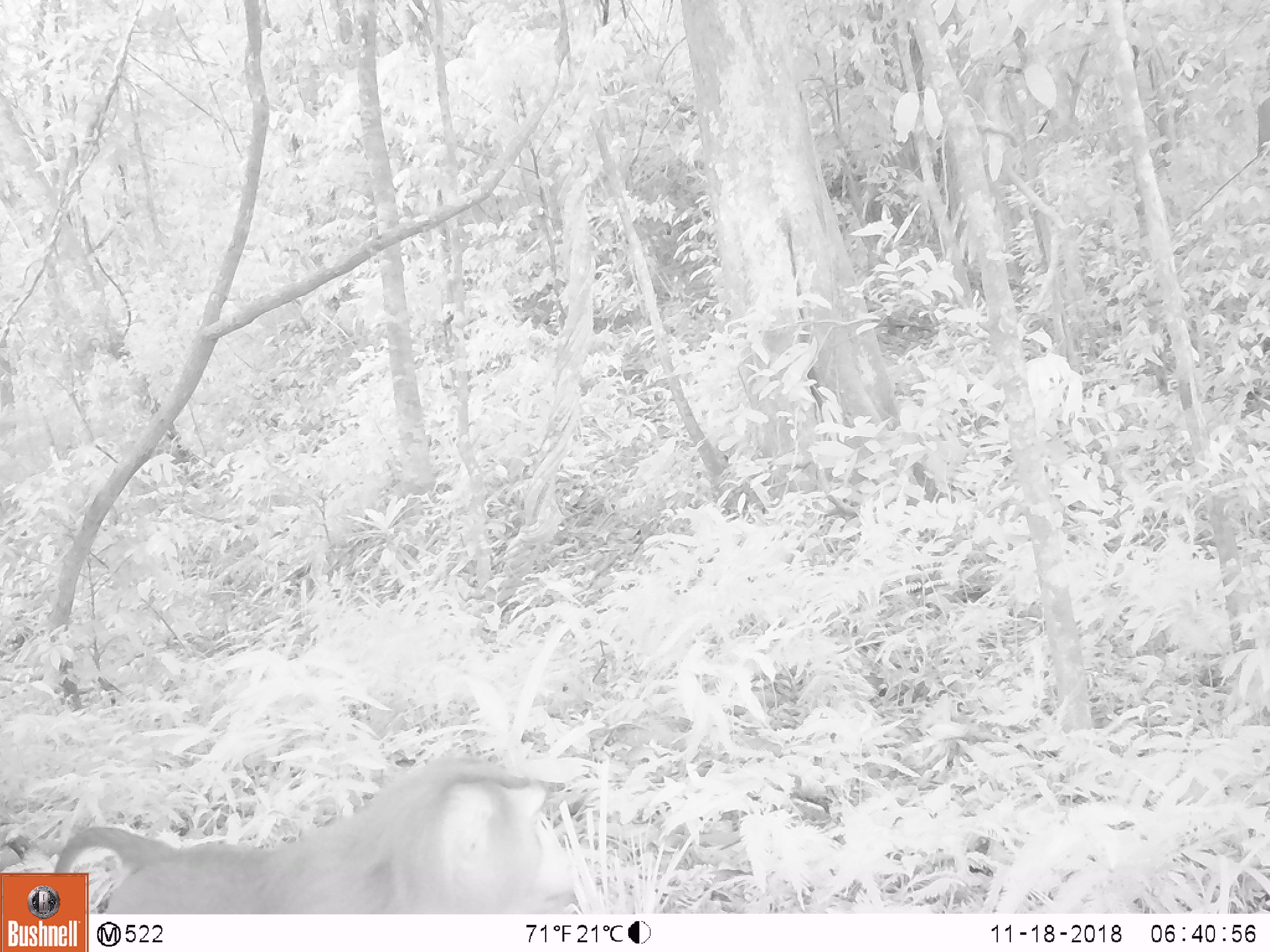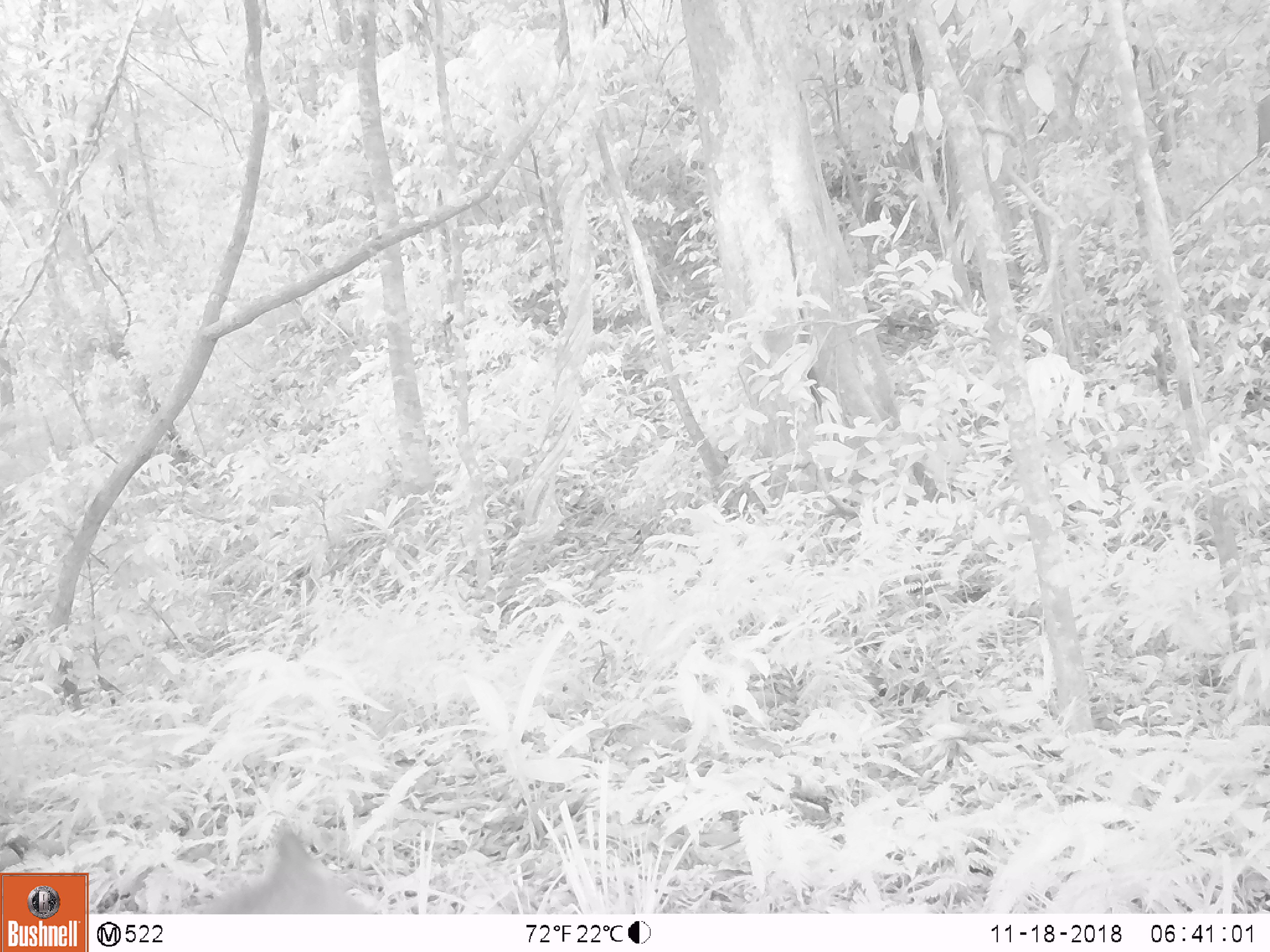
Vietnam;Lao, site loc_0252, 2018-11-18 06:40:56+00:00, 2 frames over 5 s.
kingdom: Animalia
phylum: Chordata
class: Mammalia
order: Primates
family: Cercopithecidae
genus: Macaca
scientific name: Macaca nemestrina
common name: pig-tailed macaque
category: pig tailed macaque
Pig tailed macaque (pig-tailed macaque) (Macaca nemestrina). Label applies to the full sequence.